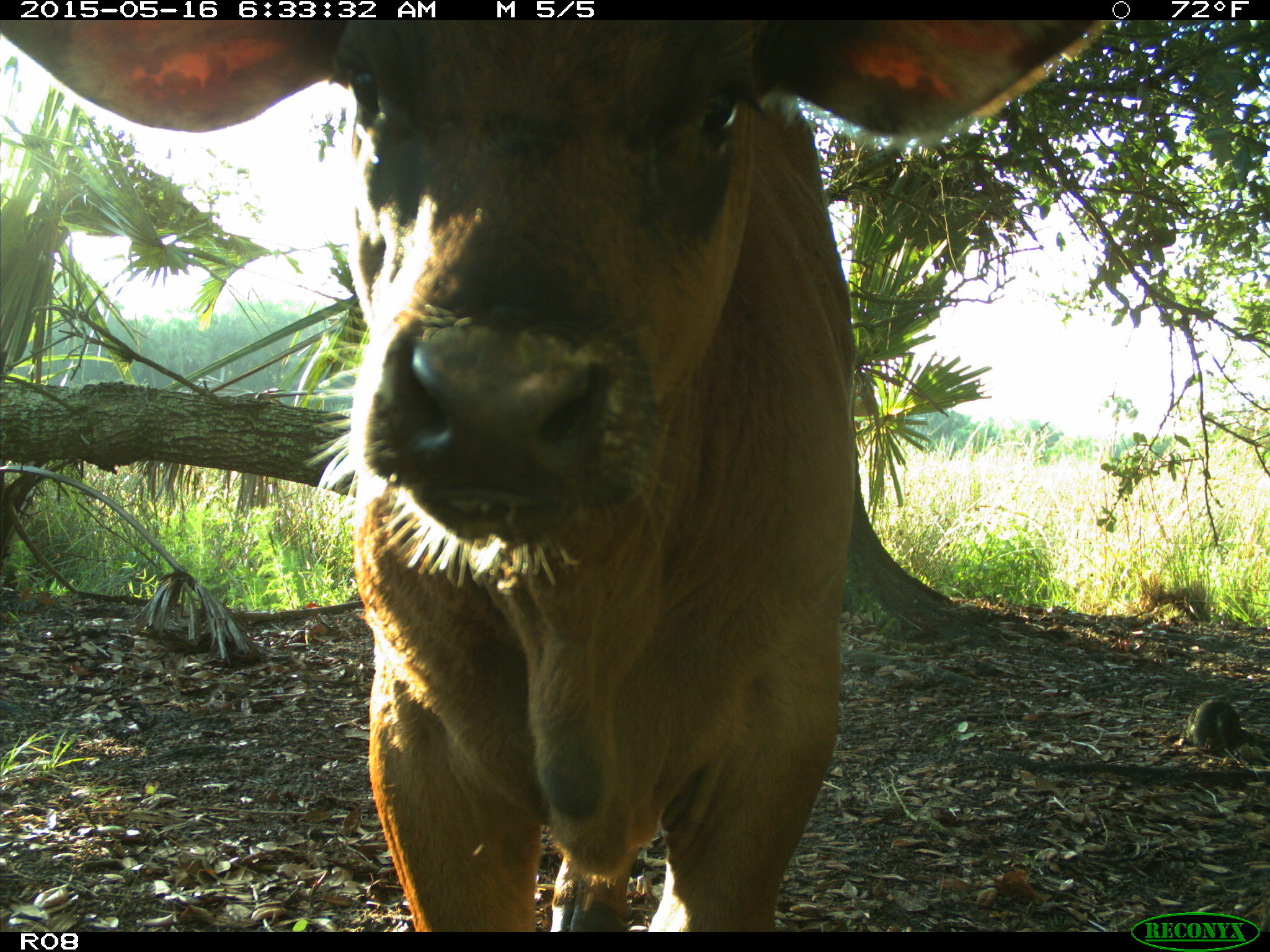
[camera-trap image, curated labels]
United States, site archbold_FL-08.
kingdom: Animalia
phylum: Chordata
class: Mammalia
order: Artiodactyla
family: Bovidae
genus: Bos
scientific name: Bos taurus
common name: domestic cow